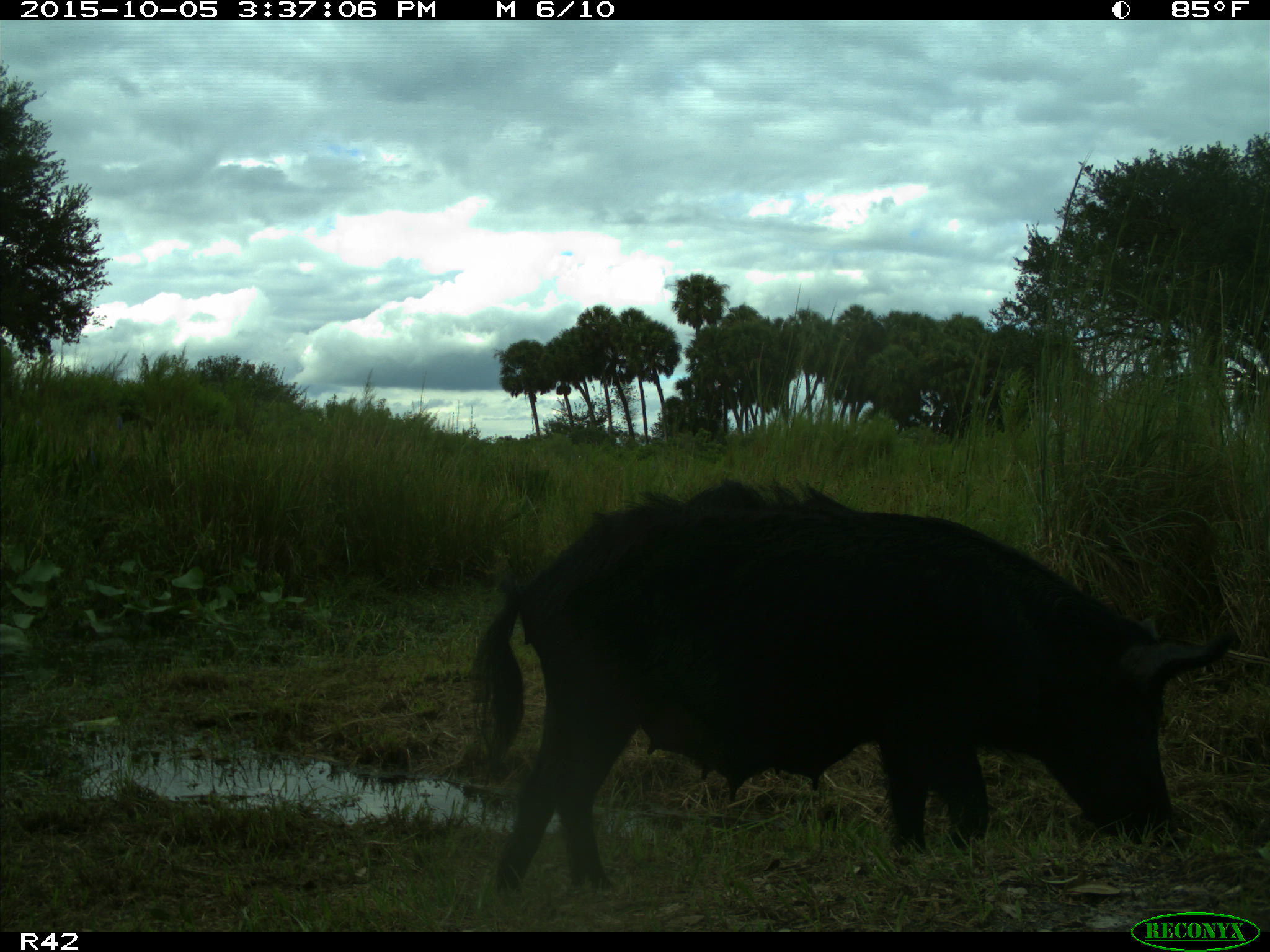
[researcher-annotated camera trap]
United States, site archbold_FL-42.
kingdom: Animalia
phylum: Chordata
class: Mammalia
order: Artiodactyla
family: Suidae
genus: Sus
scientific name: Sus scrofa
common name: wild boar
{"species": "Sus scrofa (wild boar)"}